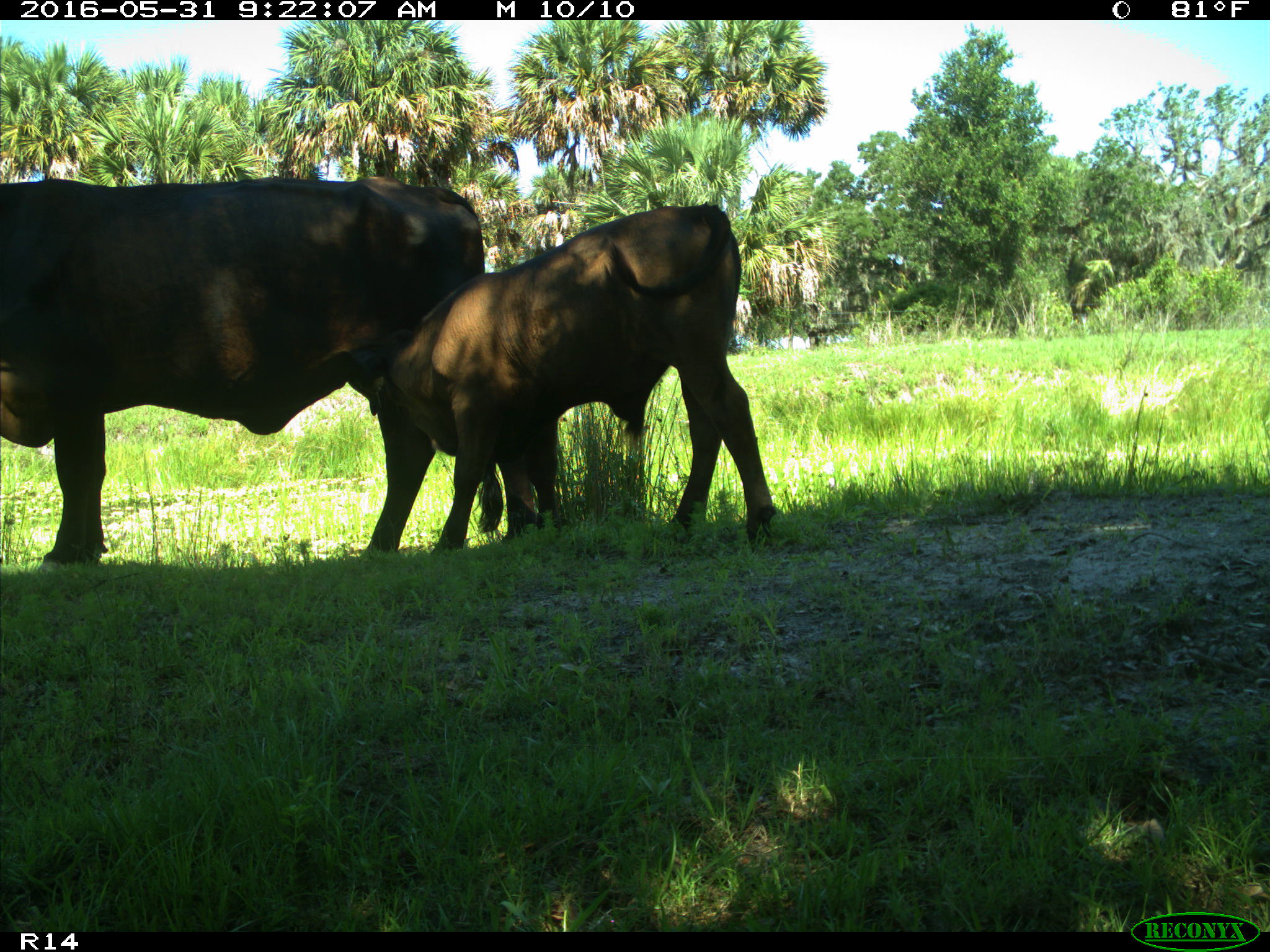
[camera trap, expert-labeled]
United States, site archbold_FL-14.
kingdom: Animalia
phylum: Chordata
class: Mammalia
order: Artiodactyla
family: Bovidae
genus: Bos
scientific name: Bos taurus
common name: domestic cow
Bos taurus (domestic cow).